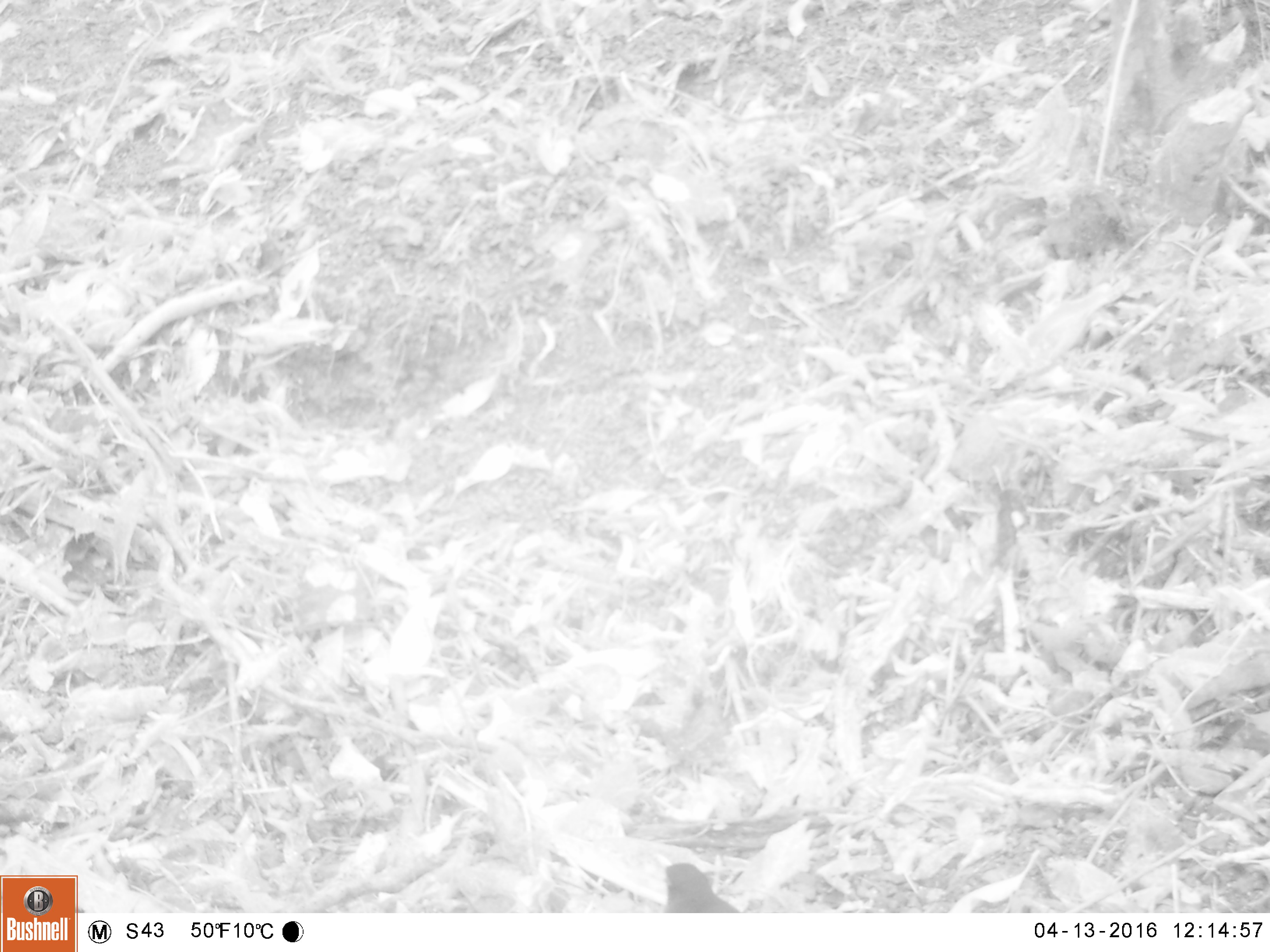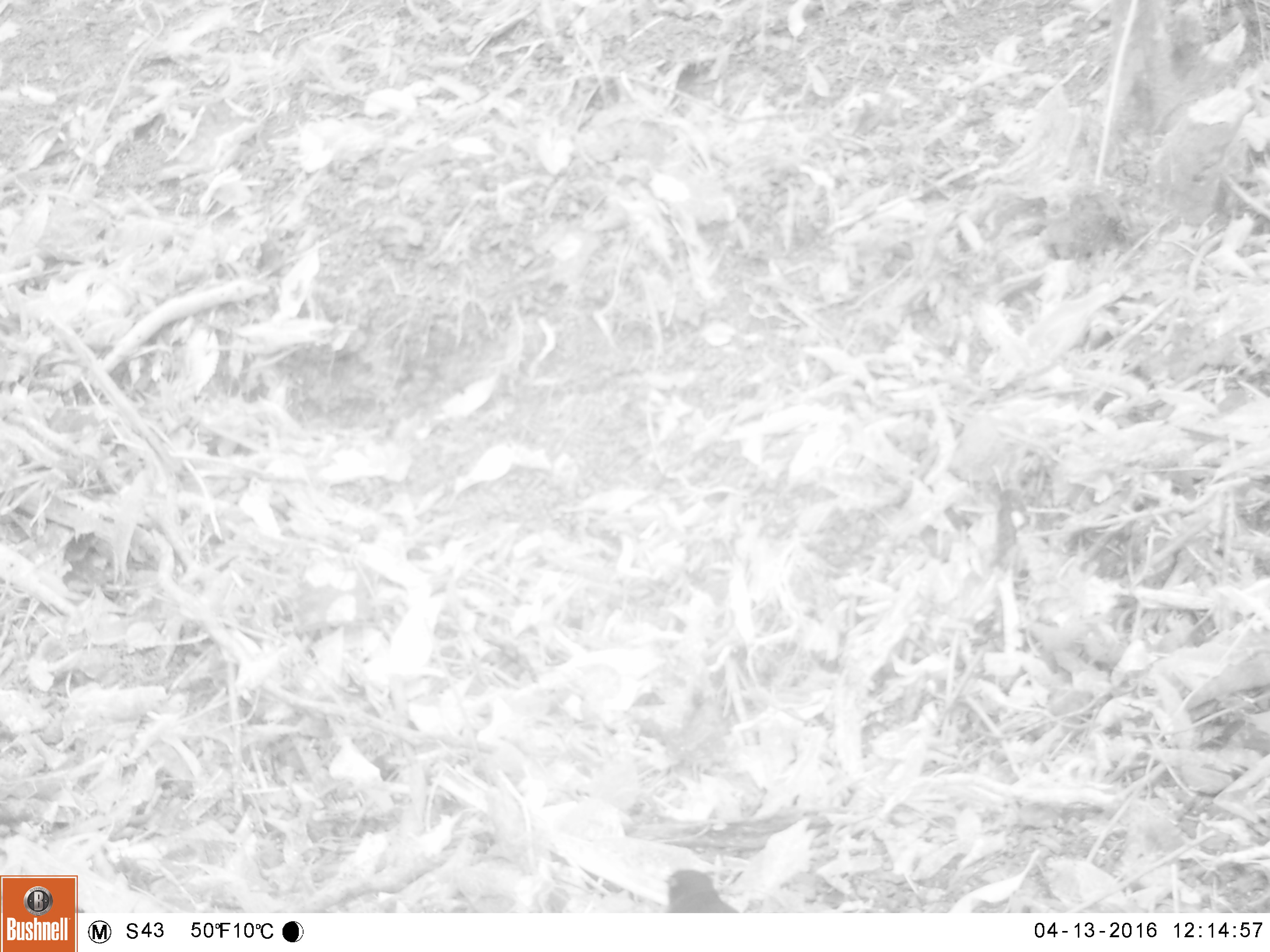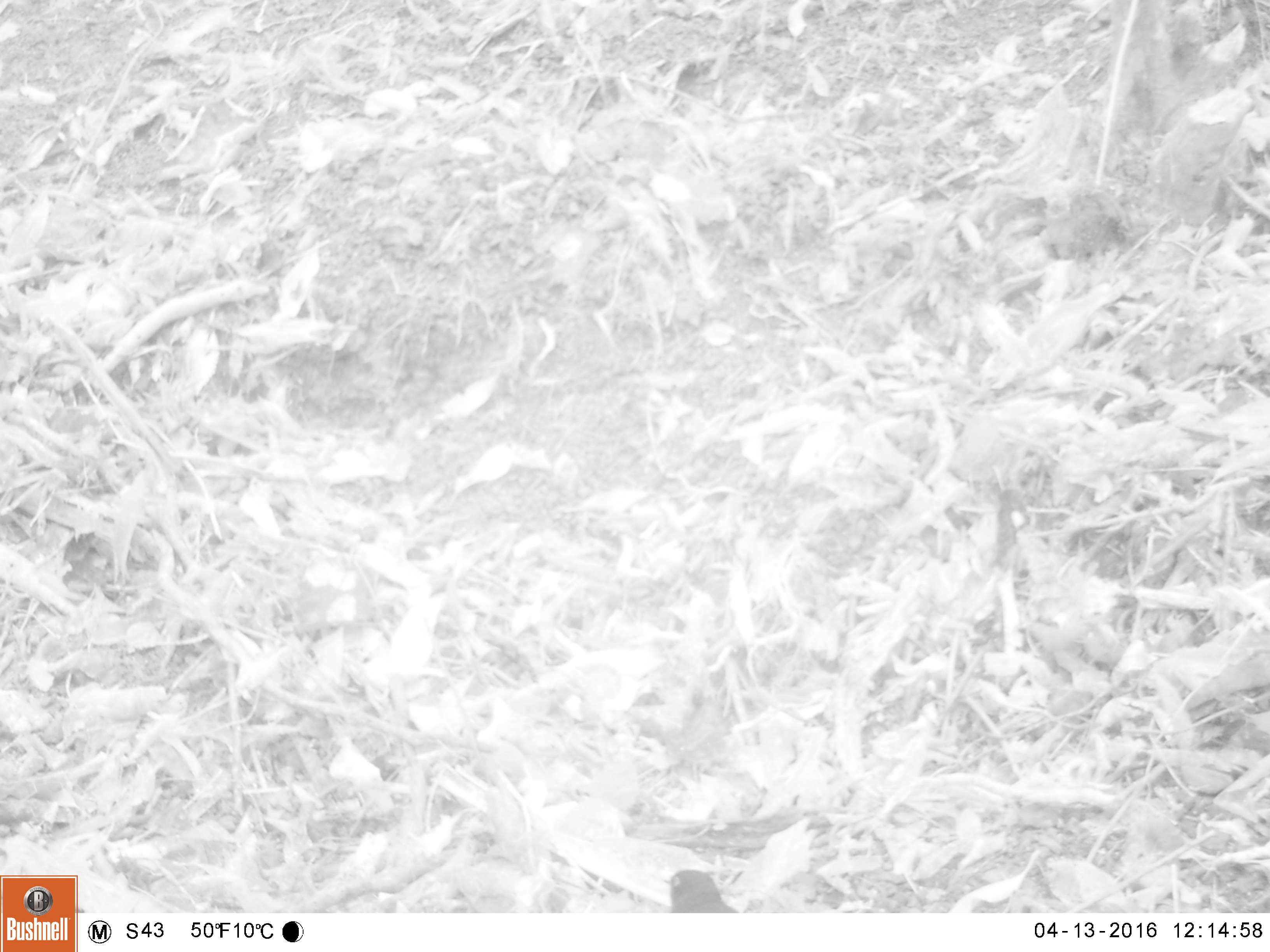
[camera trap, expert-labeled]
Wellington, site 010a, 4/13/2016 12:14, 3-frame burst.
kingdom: Animalia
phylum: Chordata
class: Aves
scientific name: Aves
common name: bird